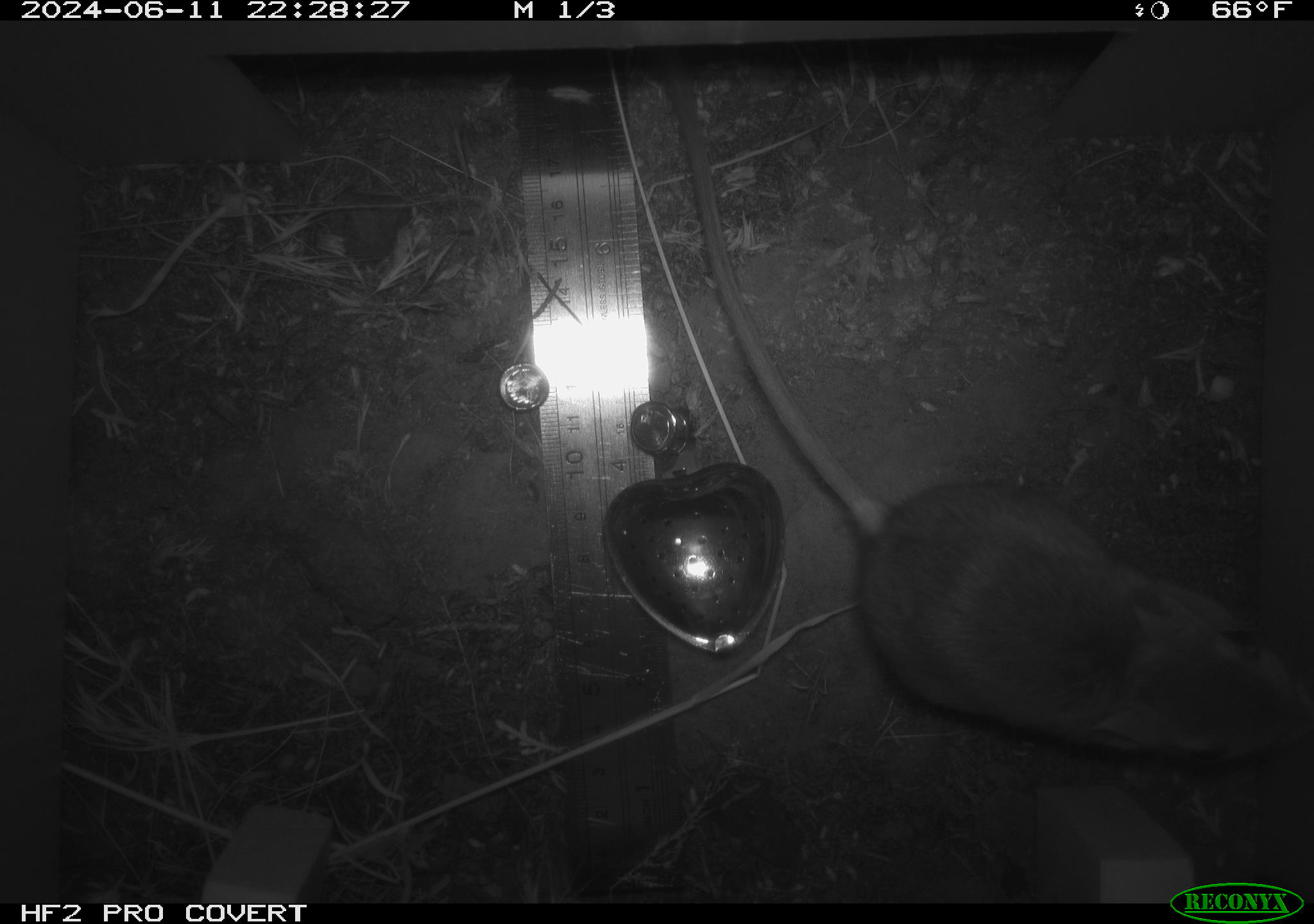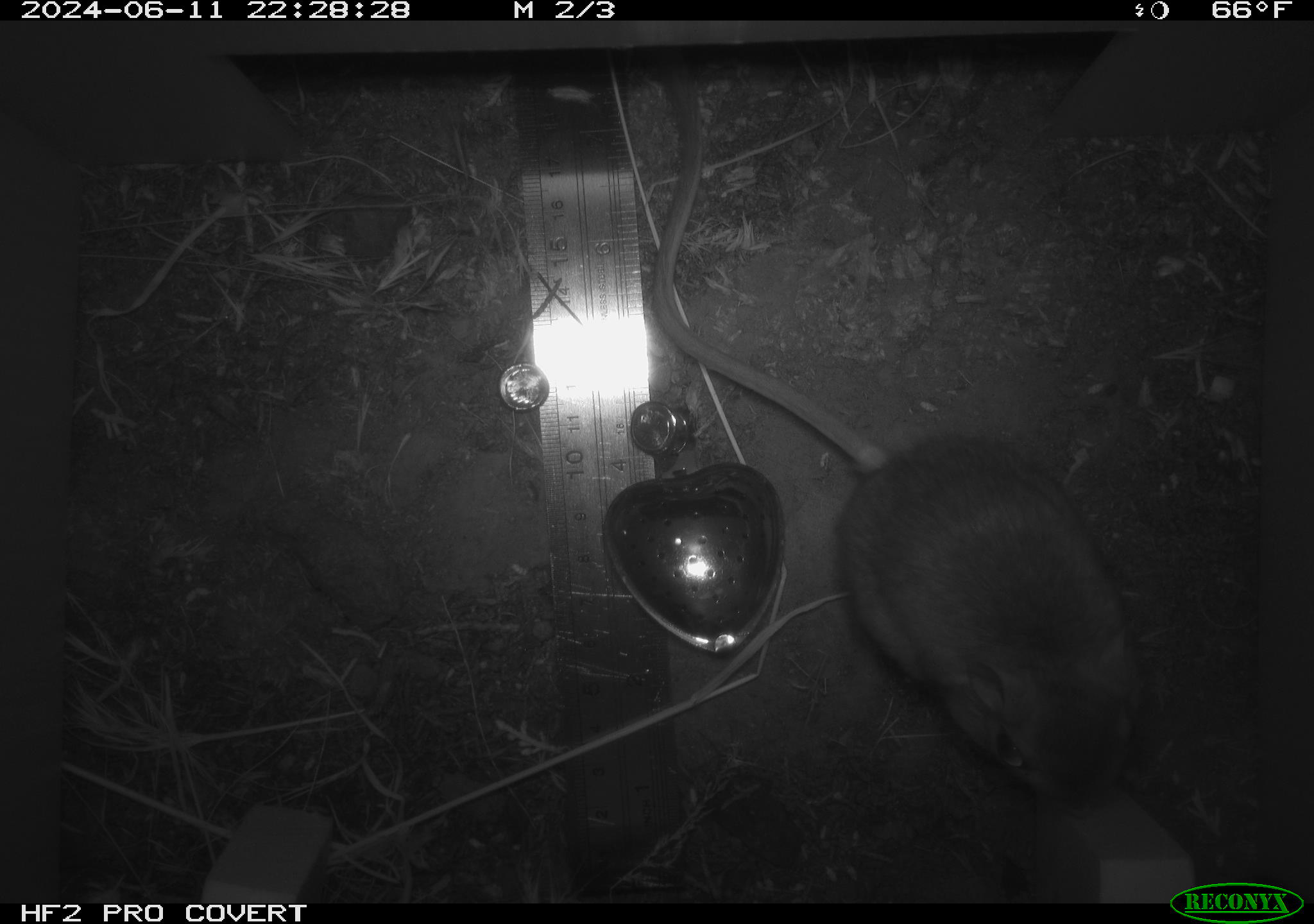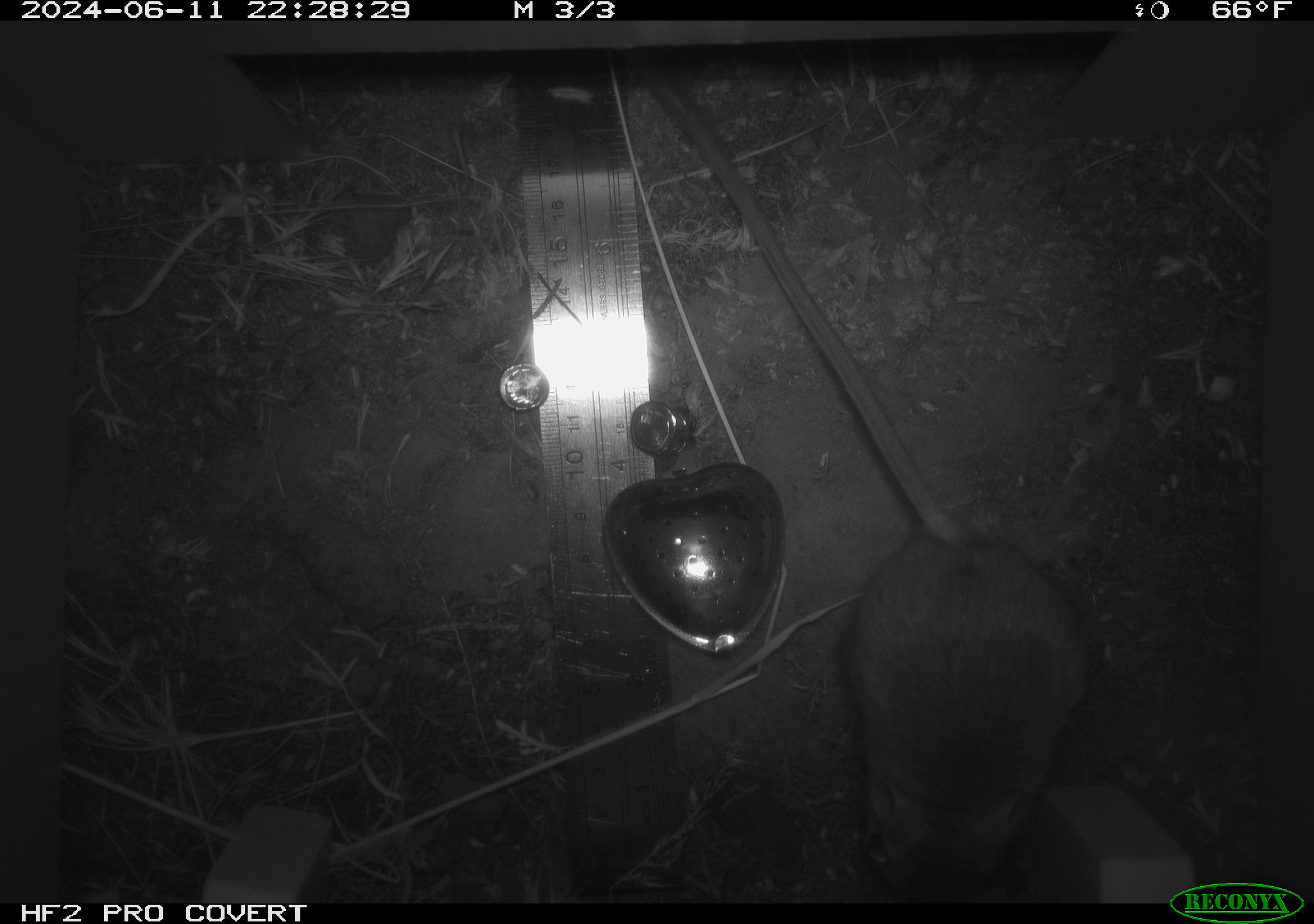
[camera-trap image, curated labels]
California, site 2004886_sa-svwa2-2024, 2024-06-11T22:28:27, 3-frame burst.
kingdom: Animalia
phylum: Chordata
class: Mammalia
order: Rodentia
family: Heteromyidae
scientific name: Heteromyidae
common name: kangaroo rats and pocket mice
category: heteromyidae family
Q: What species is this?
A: Heteromyidae family (kangaroo rats and pocket mice) (Heteromyidae).